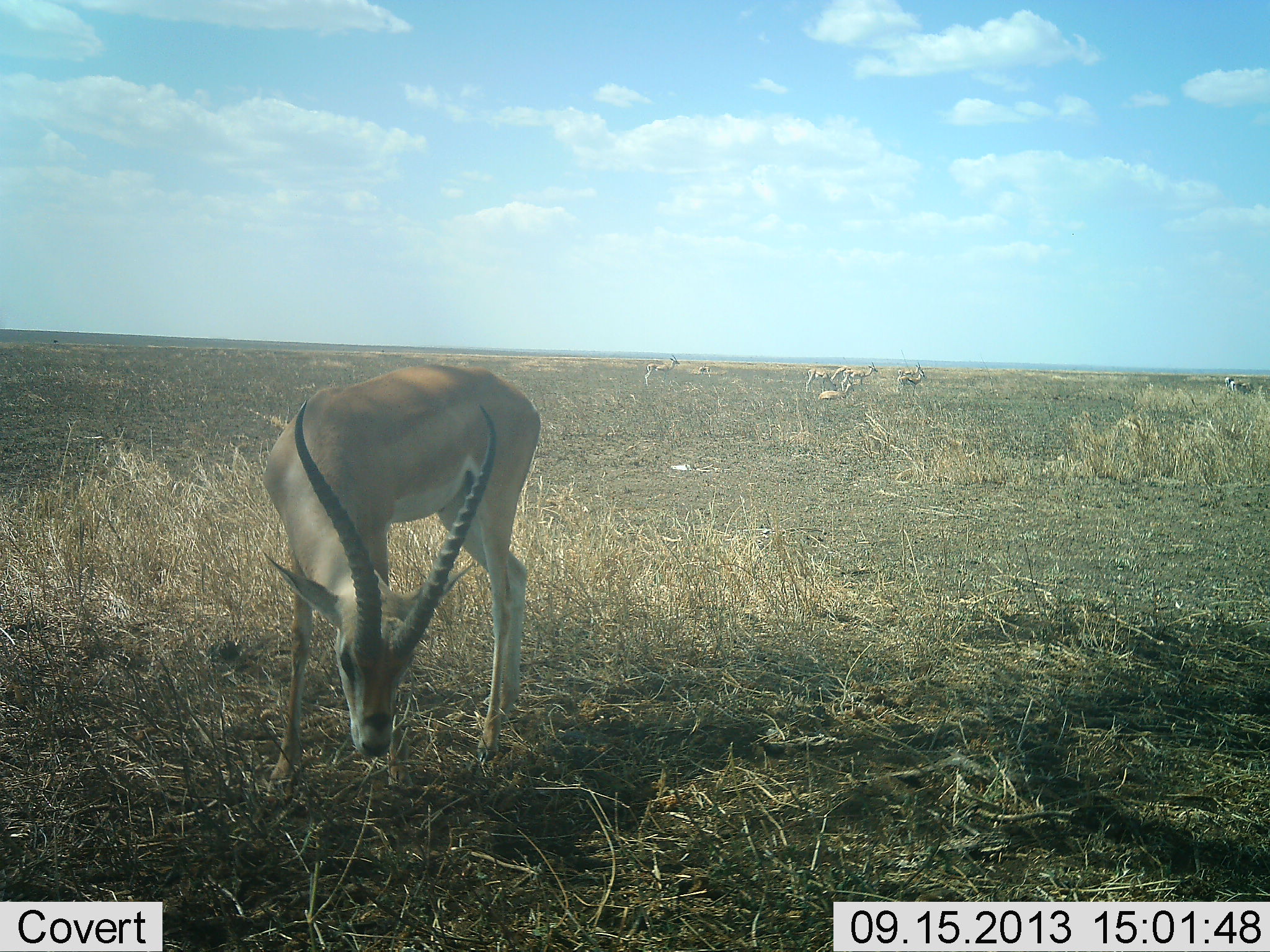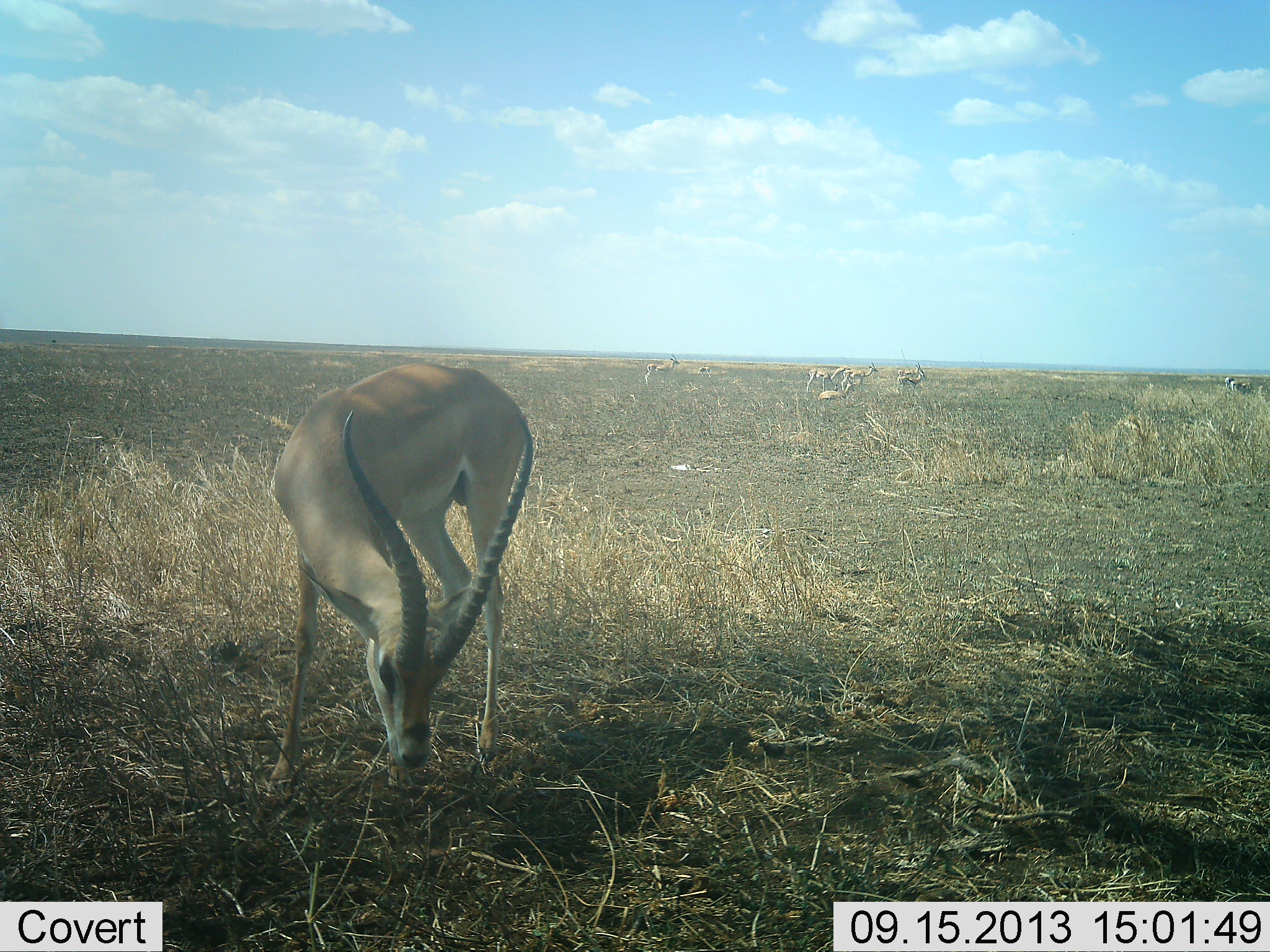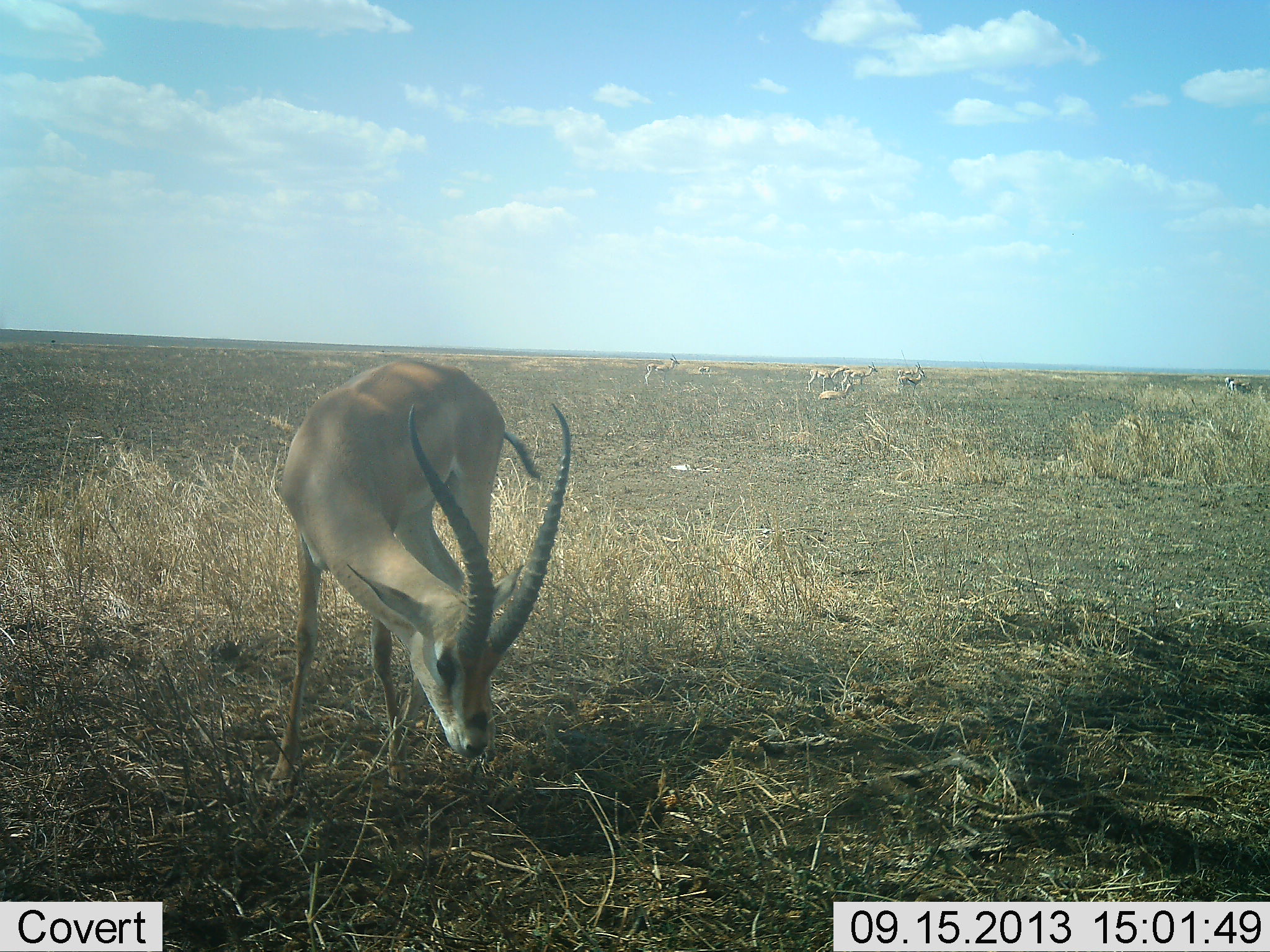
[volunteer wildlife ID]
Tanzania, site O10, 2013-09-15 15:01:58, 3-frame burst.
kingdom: Animalia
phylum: Chordata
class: Mammalia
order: Artiodactyla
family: Bovidae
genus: Nanger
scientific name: Nanger granti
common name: grant's gazelle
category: gazellegrants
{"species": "gazellegrants (grant's gazelle) (Nanger granti)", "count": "2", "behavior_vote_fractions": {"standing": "39%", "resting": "22%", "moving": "9%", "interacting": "0%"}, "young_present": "0%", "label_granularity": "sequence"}